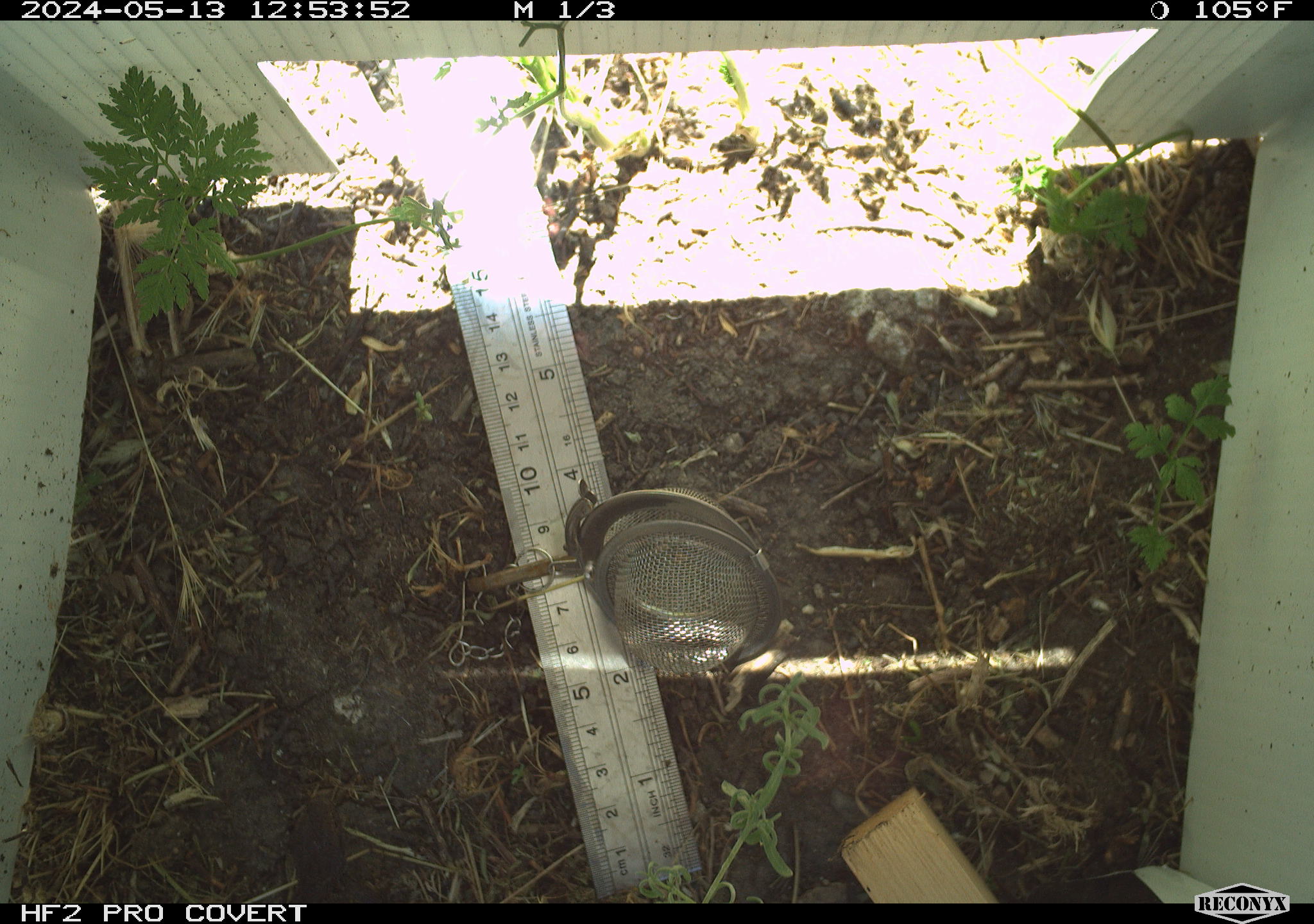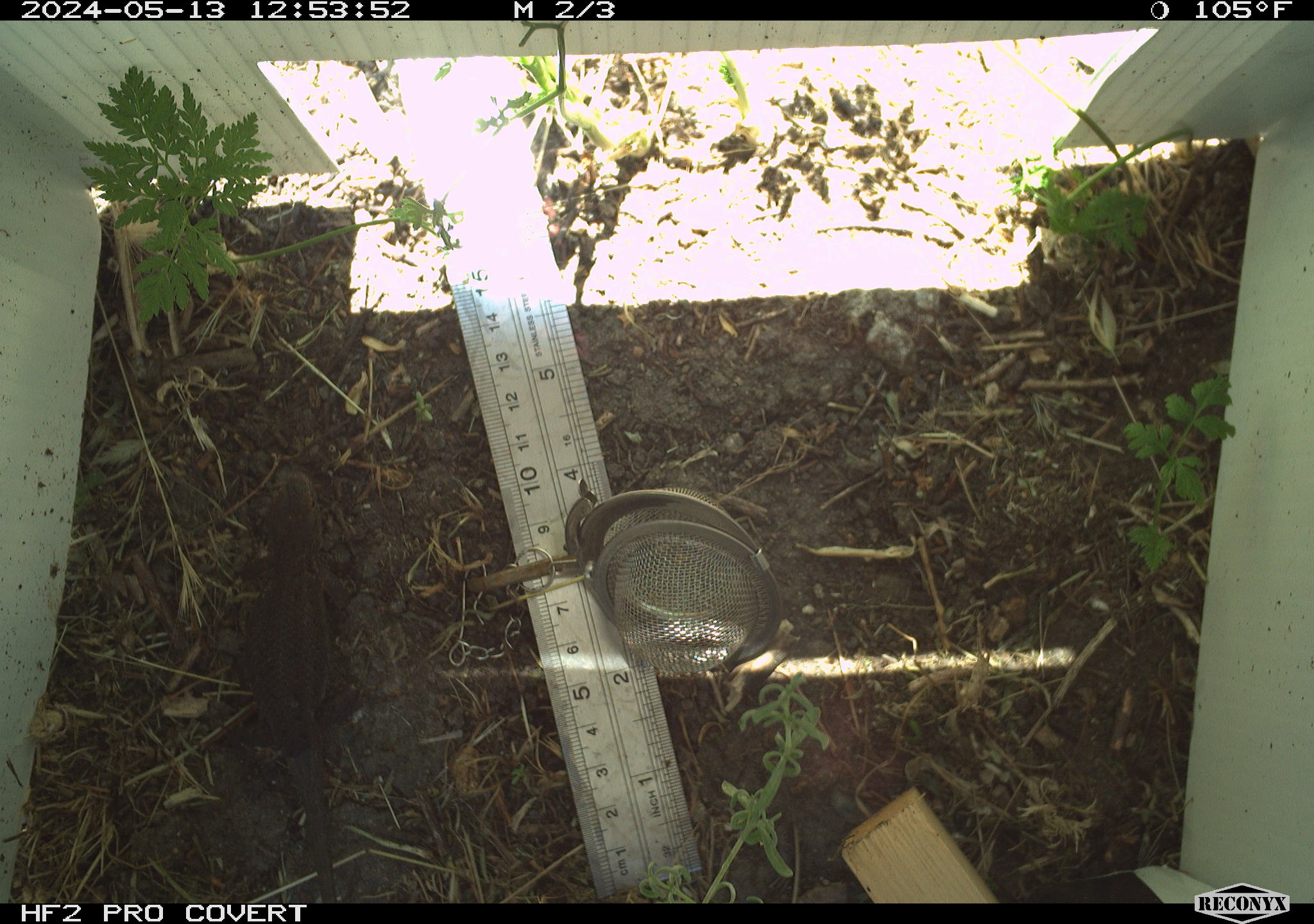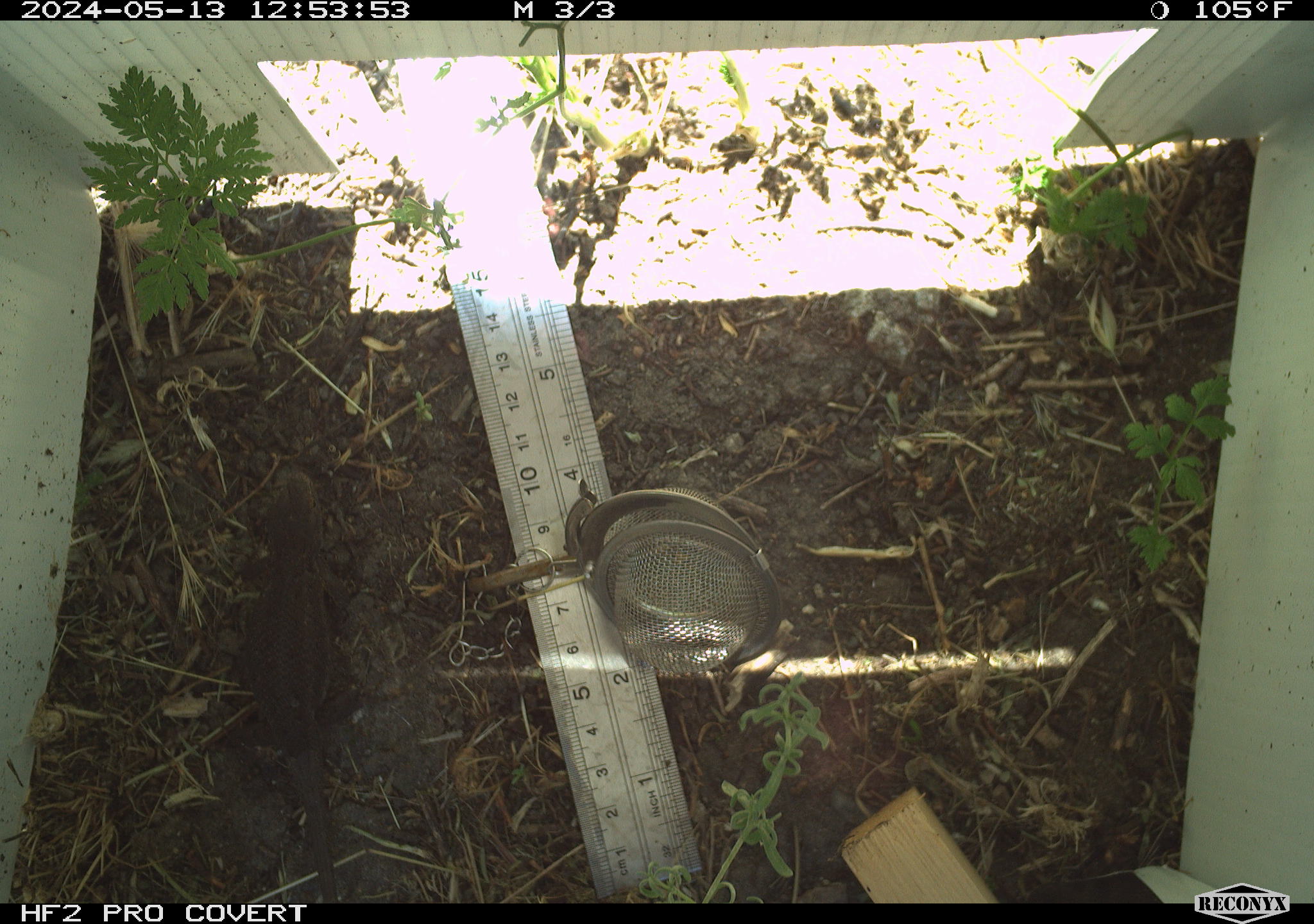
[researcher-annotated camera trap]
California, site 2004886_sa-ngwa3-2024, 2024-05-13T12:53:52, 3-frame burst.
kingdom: Animalia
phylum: Chordata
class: Reptilia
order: Squamata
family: Phrynosomatidae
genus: Sceloporus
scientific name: Sceloporus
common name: spiny lizards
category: sceloporus species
Sceloporus species (spiny lizards) (Sceloporus).